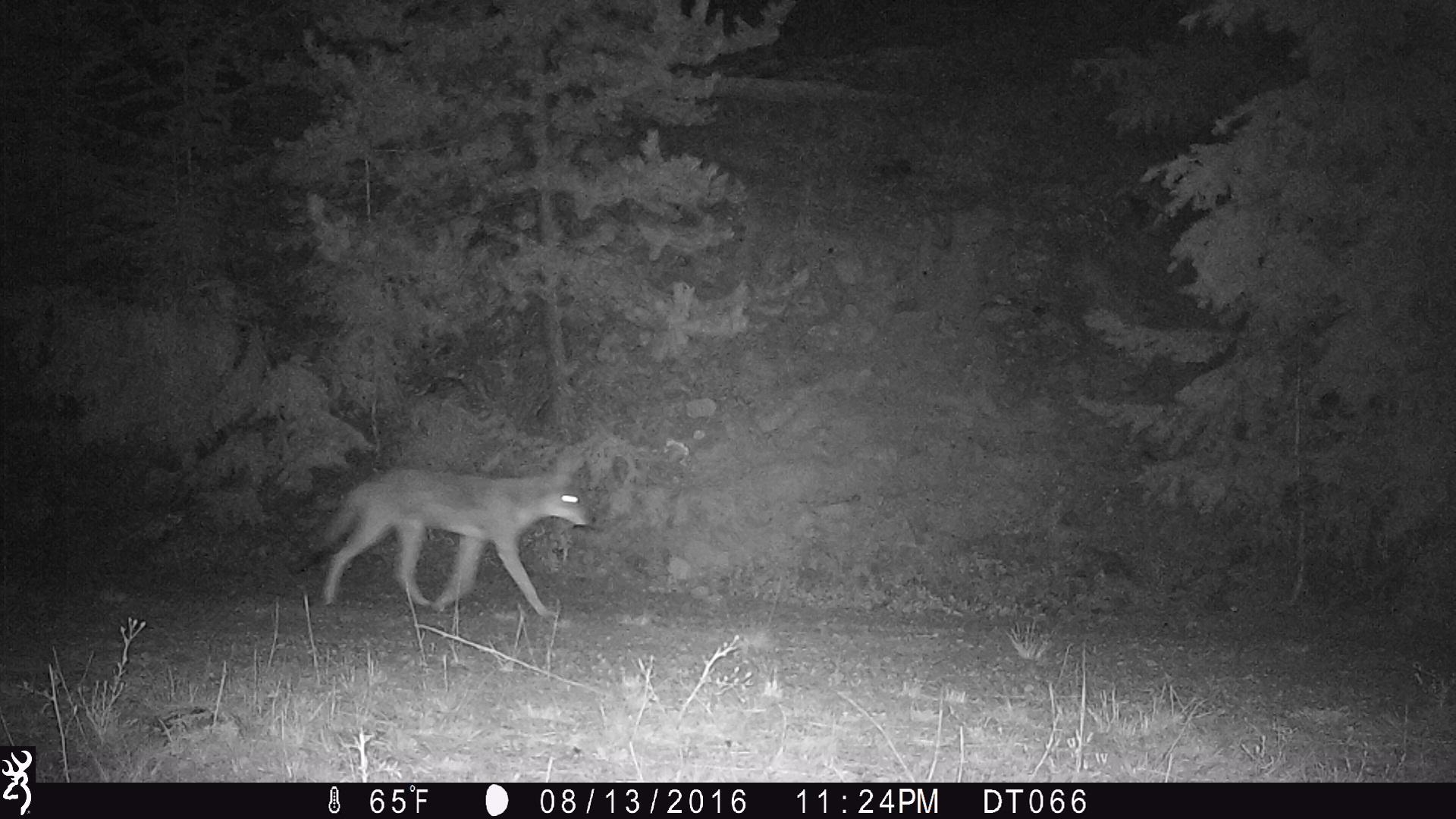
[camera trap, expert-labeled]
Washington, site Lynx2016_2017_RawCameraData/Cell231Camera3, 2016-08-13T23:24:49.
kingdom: Animalia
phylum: Chordata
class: Mammalia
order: Carnivora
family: Canidae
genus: Canis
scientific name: Canis latrans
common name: coyote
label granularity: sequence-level